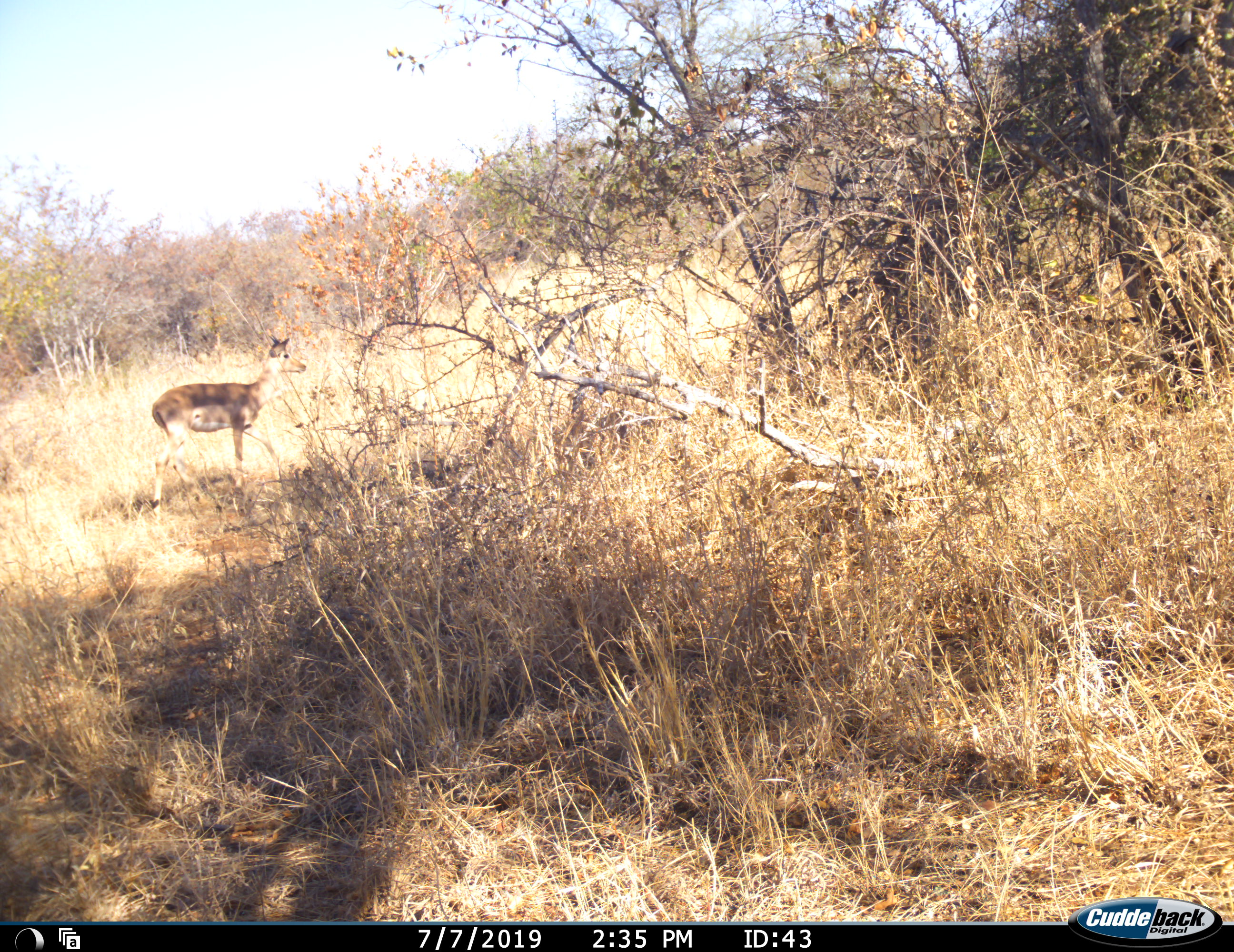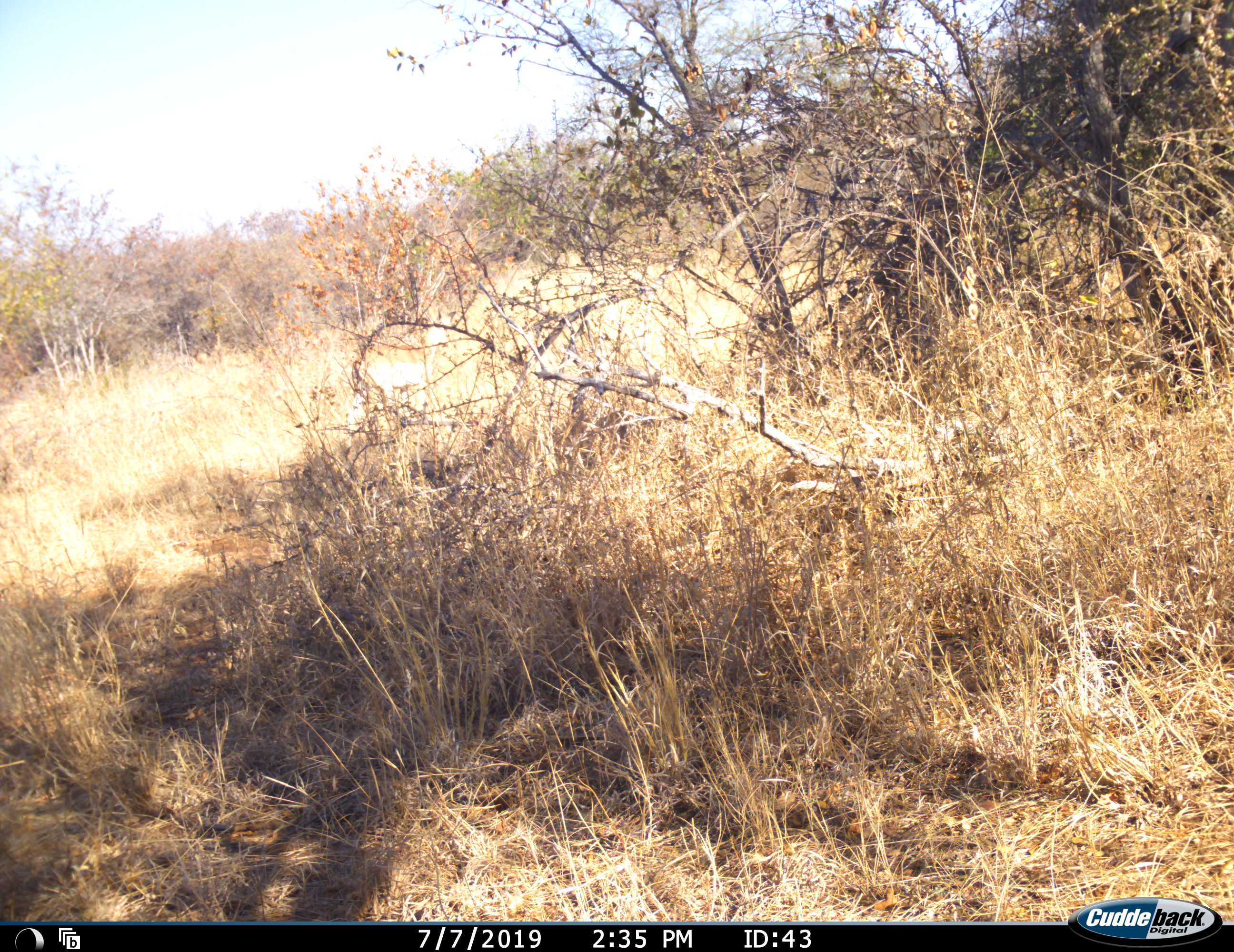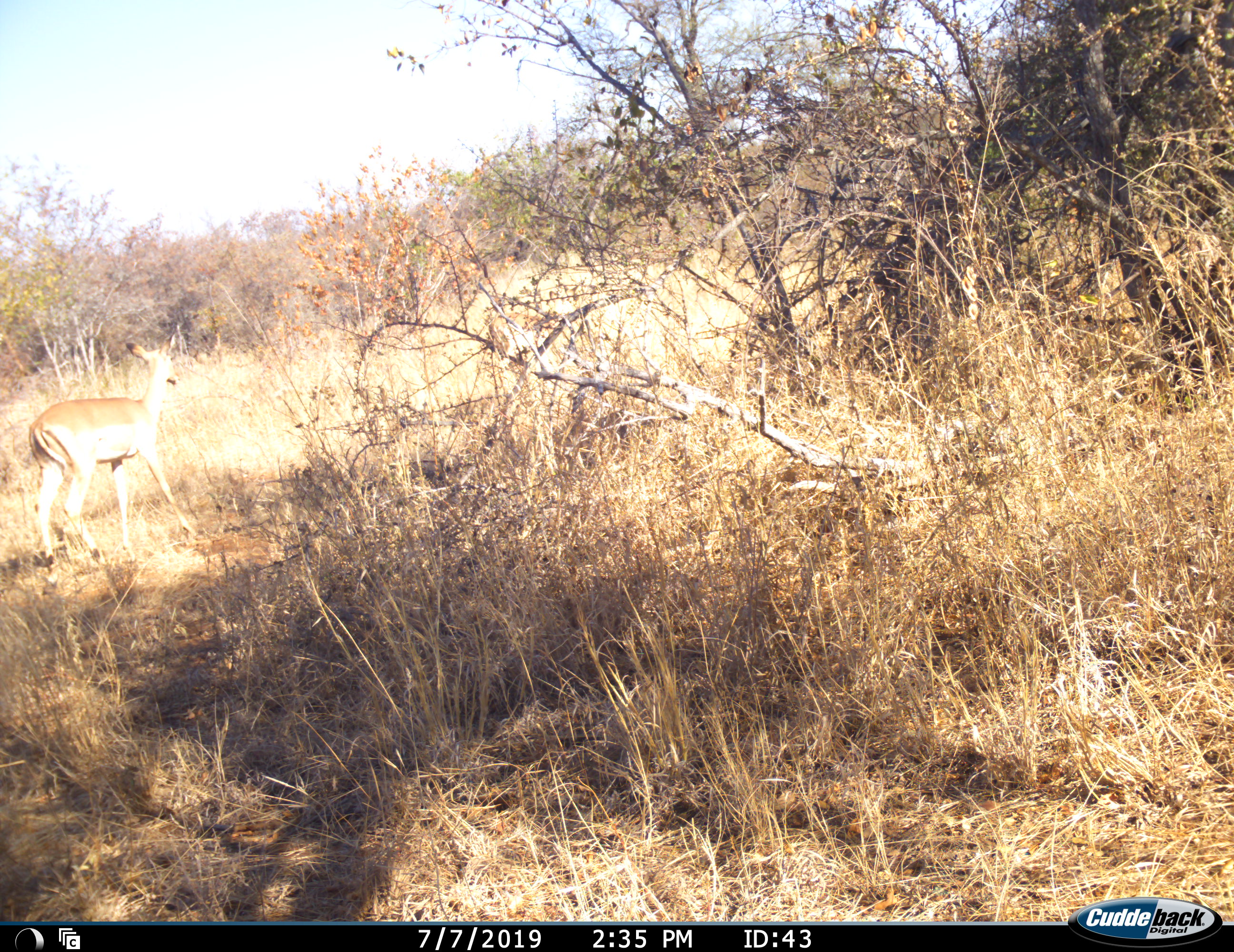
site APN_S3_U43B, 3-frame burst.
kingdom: Animalia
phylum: Chordata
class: Mammalia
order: Artiodactyla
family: Bovidae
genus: Aepyceros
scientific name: Aepyceros melampus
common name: impala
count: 2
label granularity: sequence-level